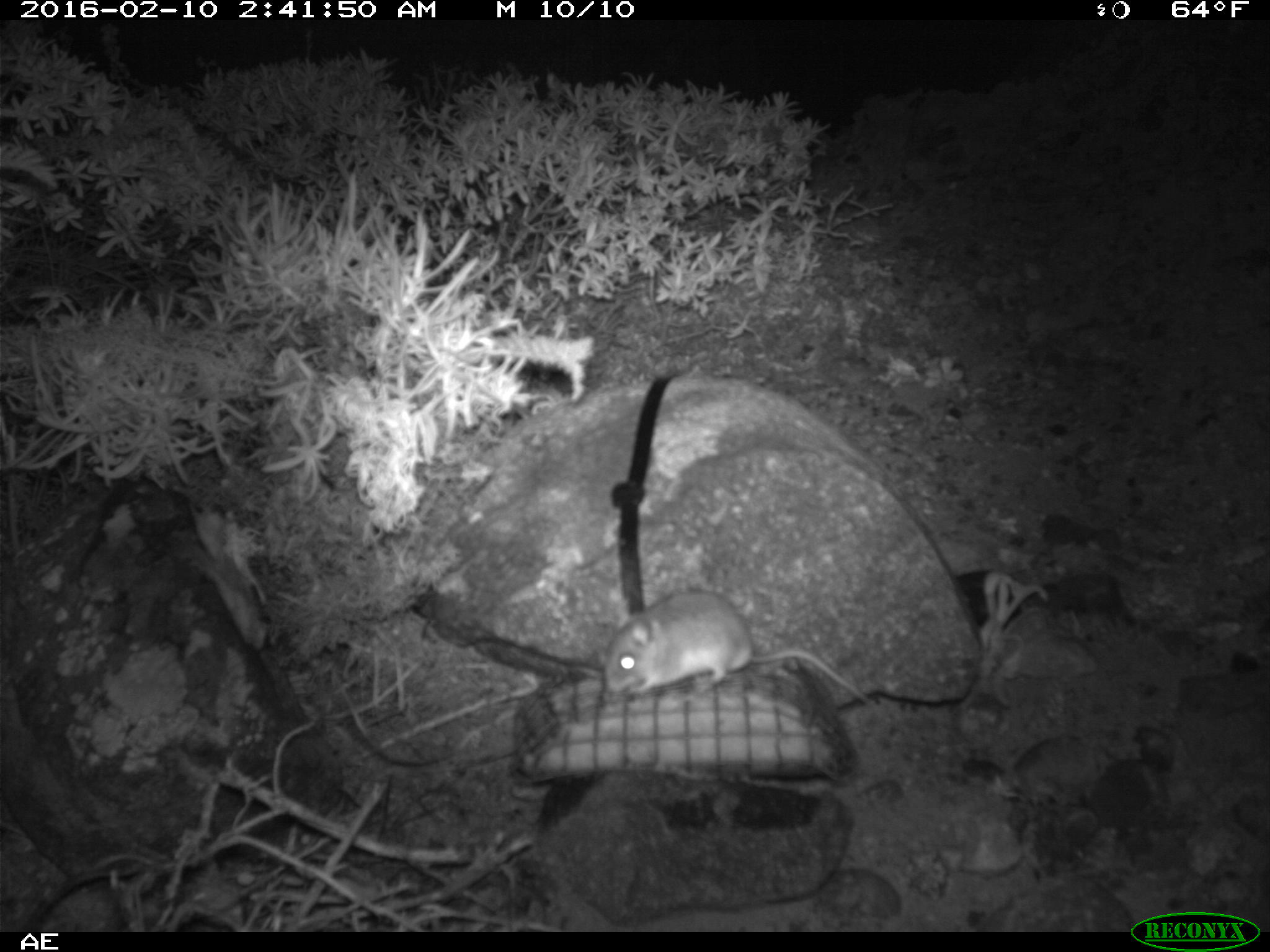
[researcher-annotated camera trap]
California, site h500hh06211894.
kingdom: Animalia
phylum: Chordata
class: Mammalia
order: Rodentia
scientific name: Rodentia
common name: rodent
Rodent (Rodentia).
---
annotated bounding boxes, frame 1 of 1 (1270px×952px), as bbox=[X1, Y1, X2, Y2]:
rodent: bbox=[604, 588, 881, 717]